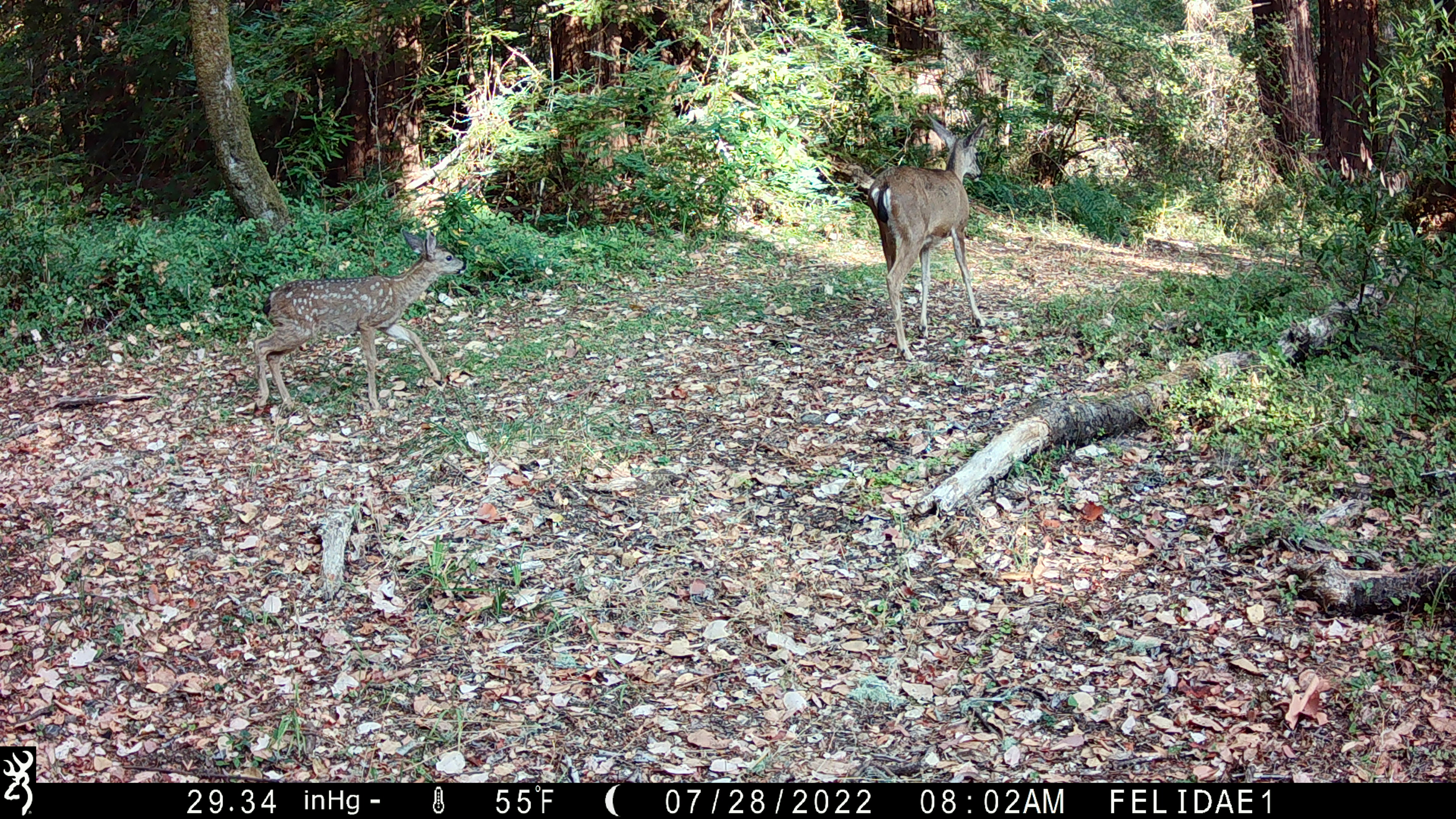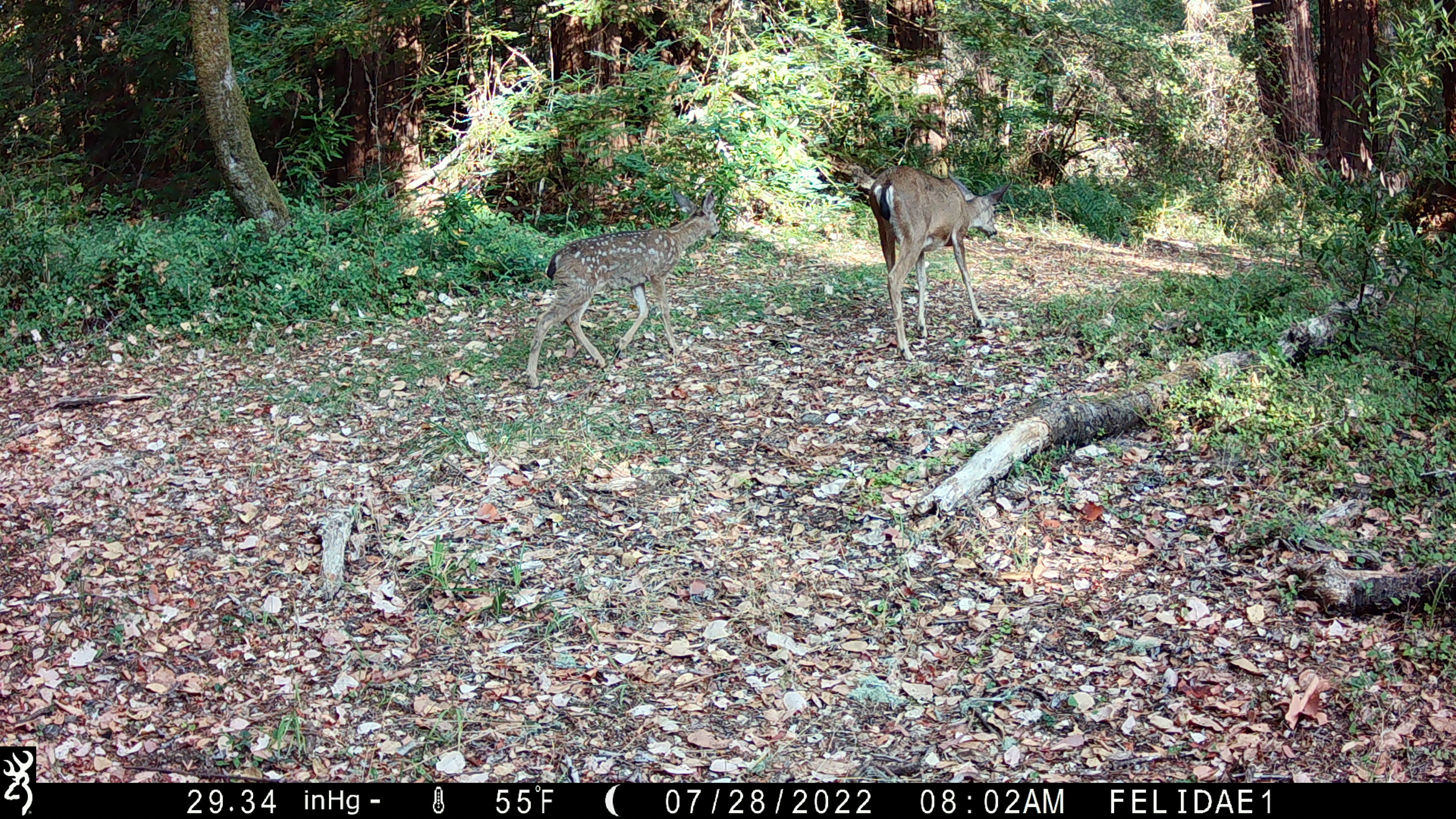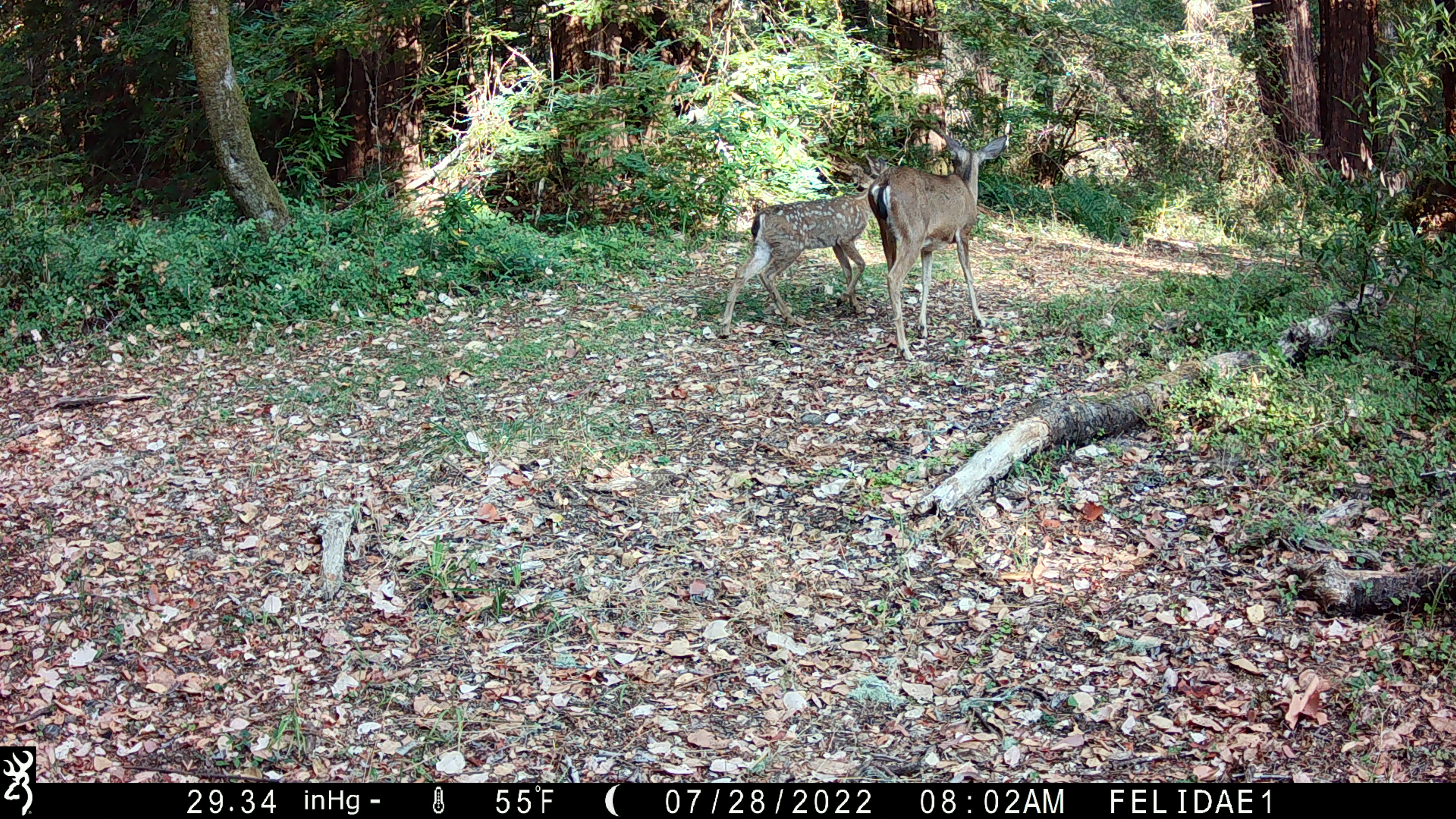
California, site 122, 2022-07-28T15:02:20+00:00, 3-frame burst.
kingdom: Animalia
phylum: Chordata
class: Mammalia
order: Artiodactyla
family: Cervidae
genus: Odocoileus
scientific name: Odocoileus hemionus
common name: mule deer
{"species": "mule deer (Odocoileus hemionus)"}